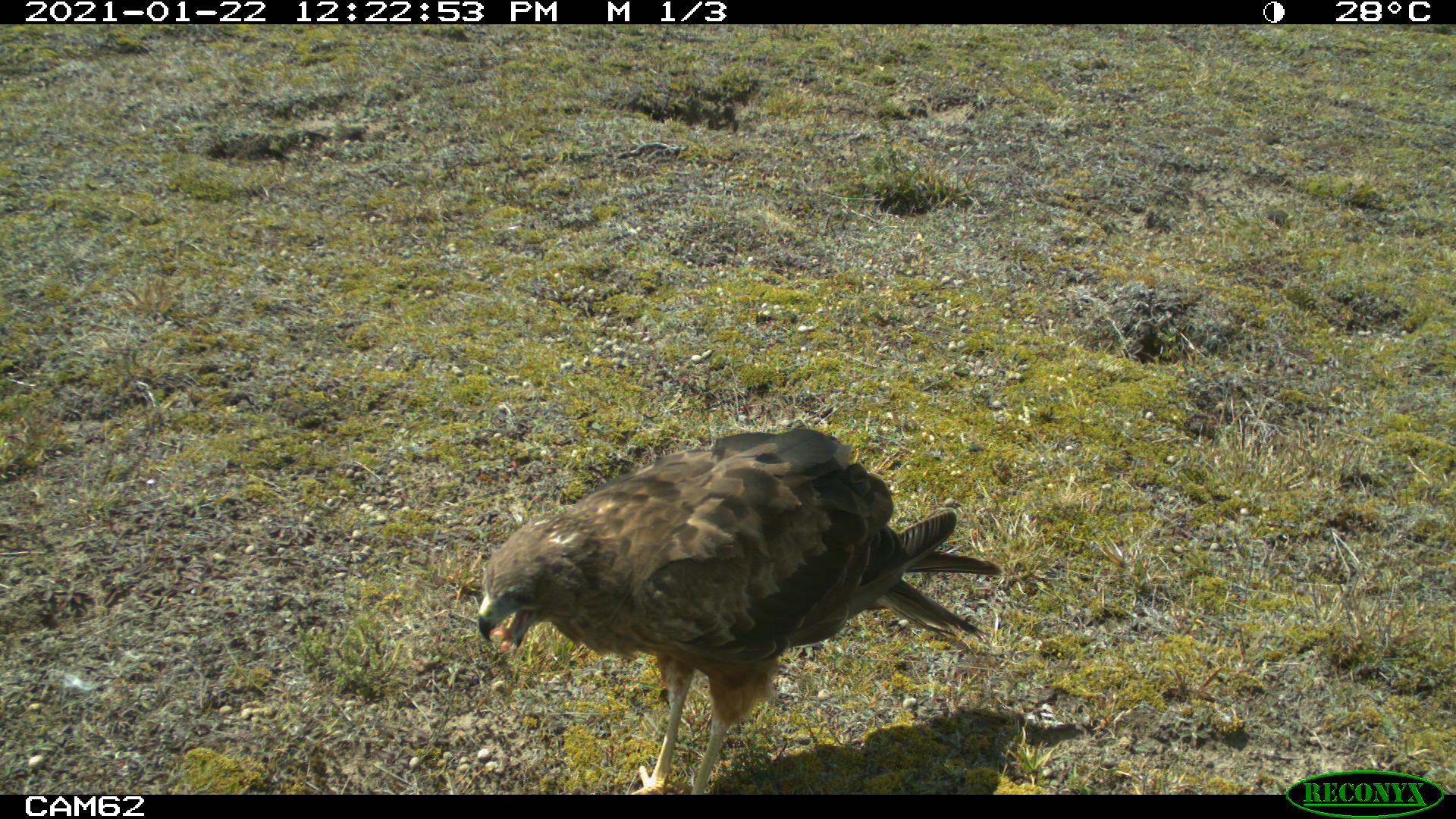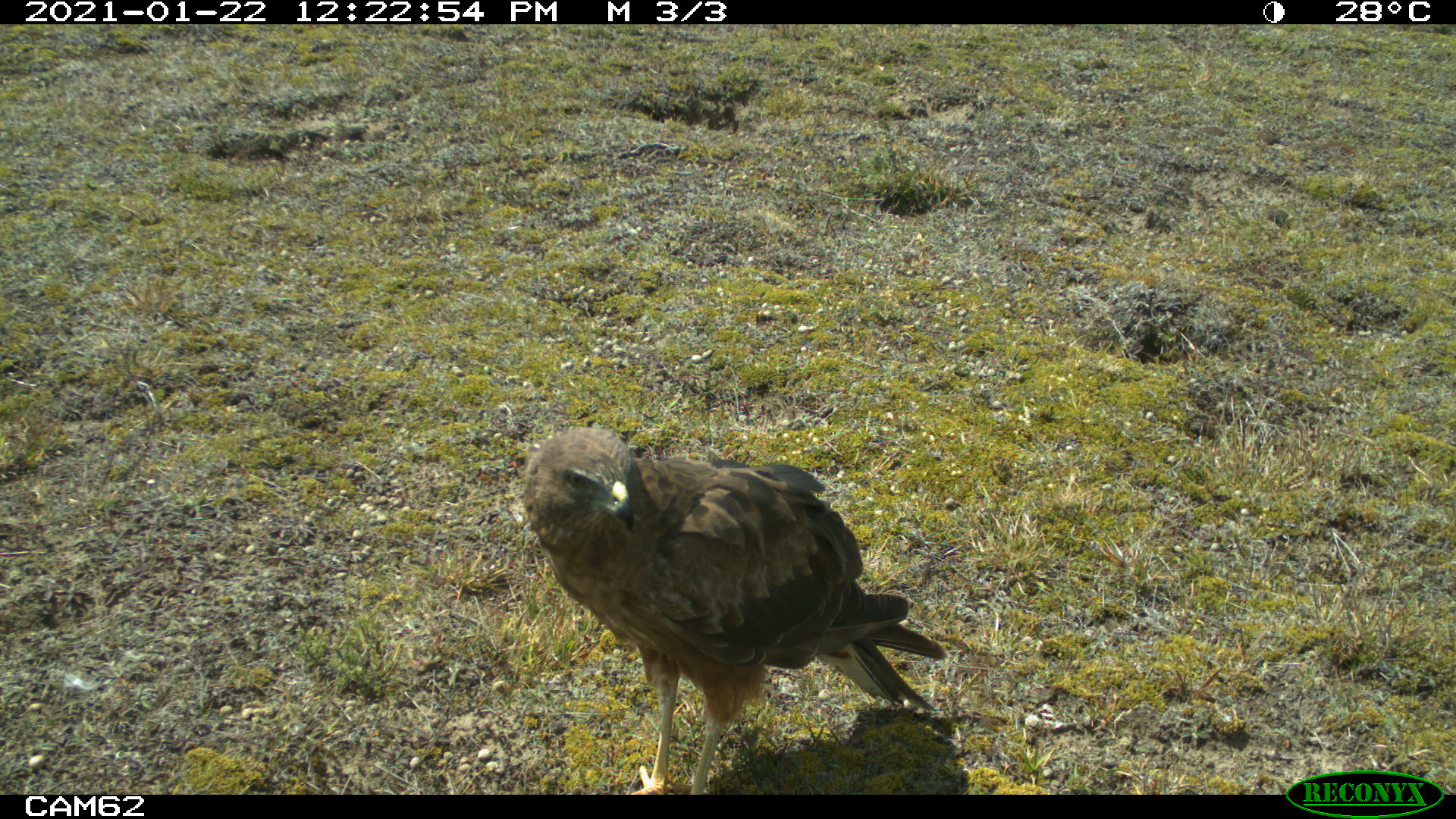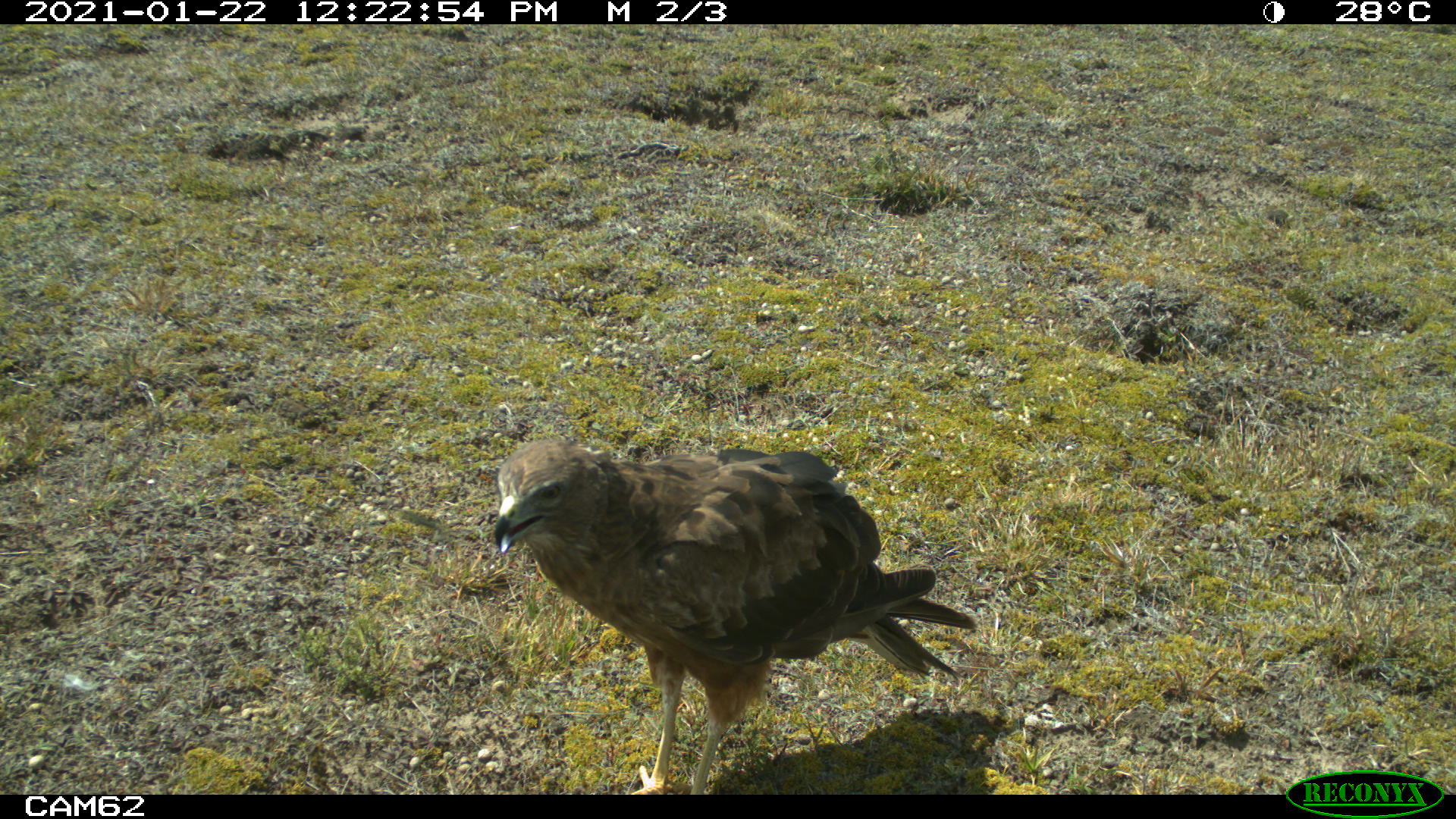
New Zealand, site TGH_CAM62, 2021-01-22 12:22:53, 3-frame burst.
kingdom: Animalia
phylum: Chordata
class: Aves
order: Accipitriformes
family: Accipitridae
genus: Circus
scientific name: Circus approximans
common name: swamp harrier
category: harrier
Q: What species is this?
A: Harrier (swamp harrier) (Circus approximans).